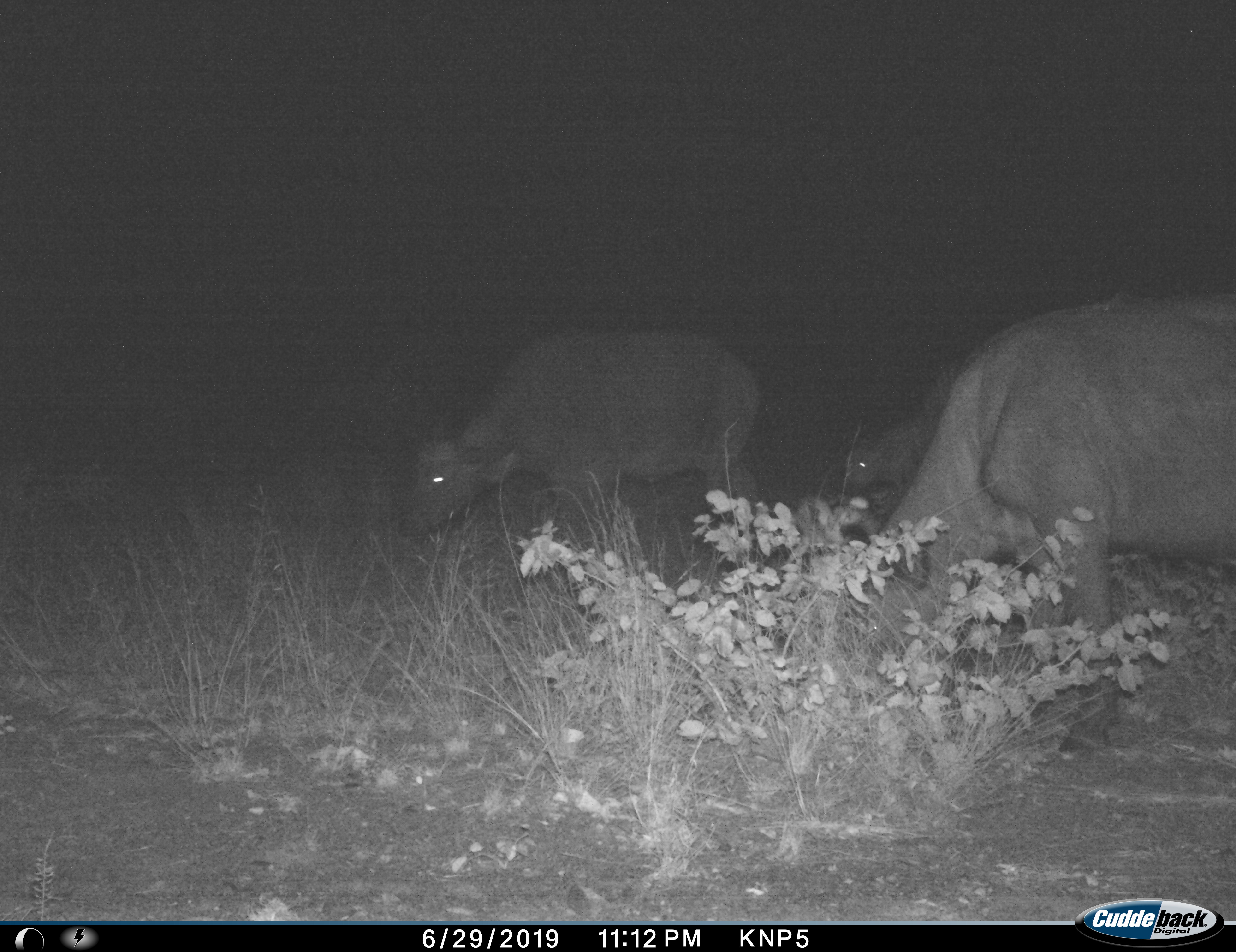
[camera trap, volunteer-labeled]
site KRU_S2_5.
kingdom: Animalia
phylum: Chordata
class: Mammalia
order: Artiodactyla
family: Bovidae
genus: Syncerus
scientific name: Syncerus caffer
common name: african buffalo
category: buffalo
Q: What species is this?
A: Buffalo (african buffalo) (Syncerus caffer).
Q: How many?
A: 3.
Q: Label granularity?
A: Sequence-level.